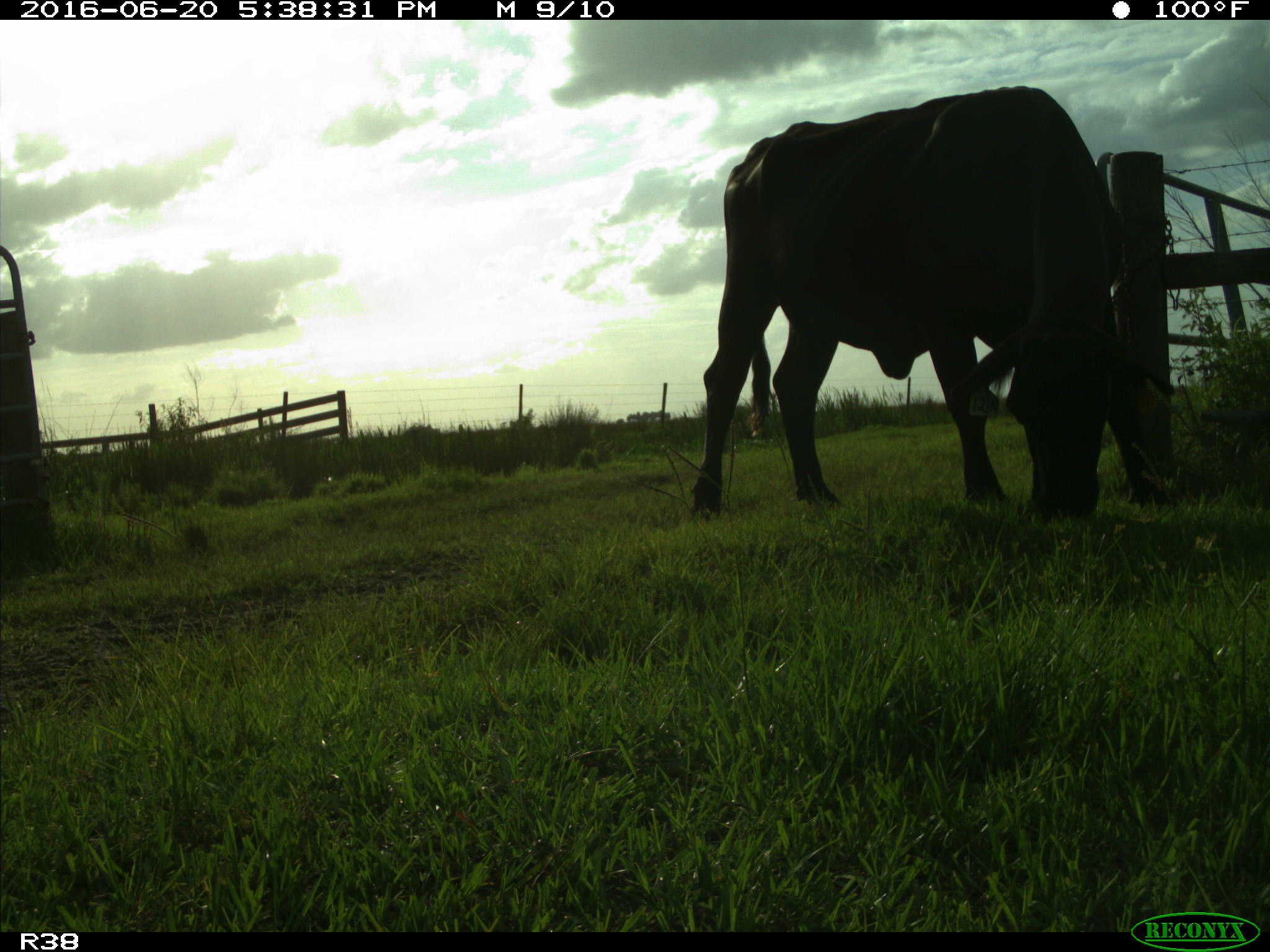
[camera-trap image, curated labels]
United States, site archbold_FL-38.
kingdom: Animalia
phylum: Chordata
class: Mammalia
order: Artiodactyla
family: Bovidae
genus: Bos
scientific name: Bos taurus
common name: domestic cow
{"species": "Bos taurus (domestic cow)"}